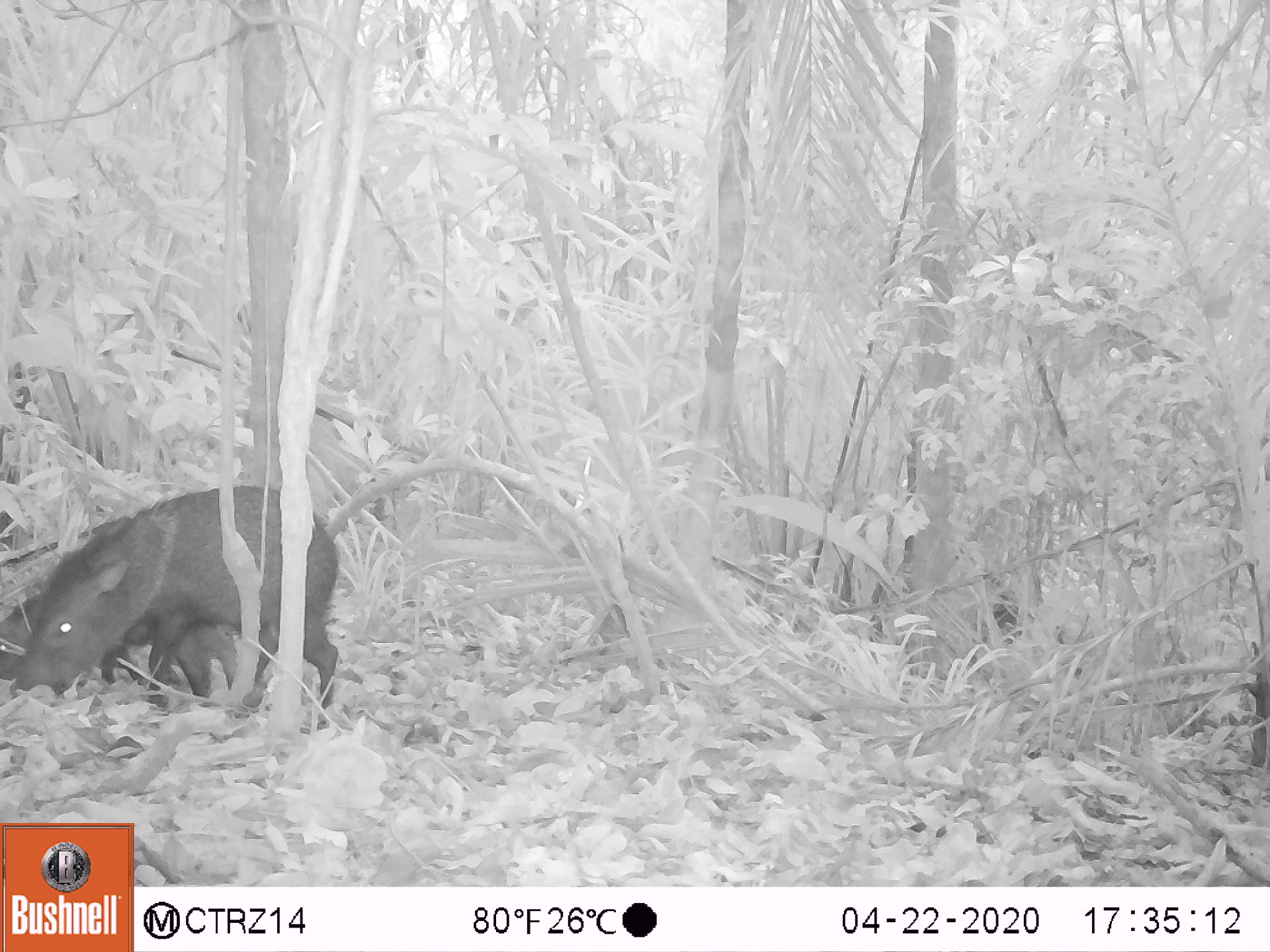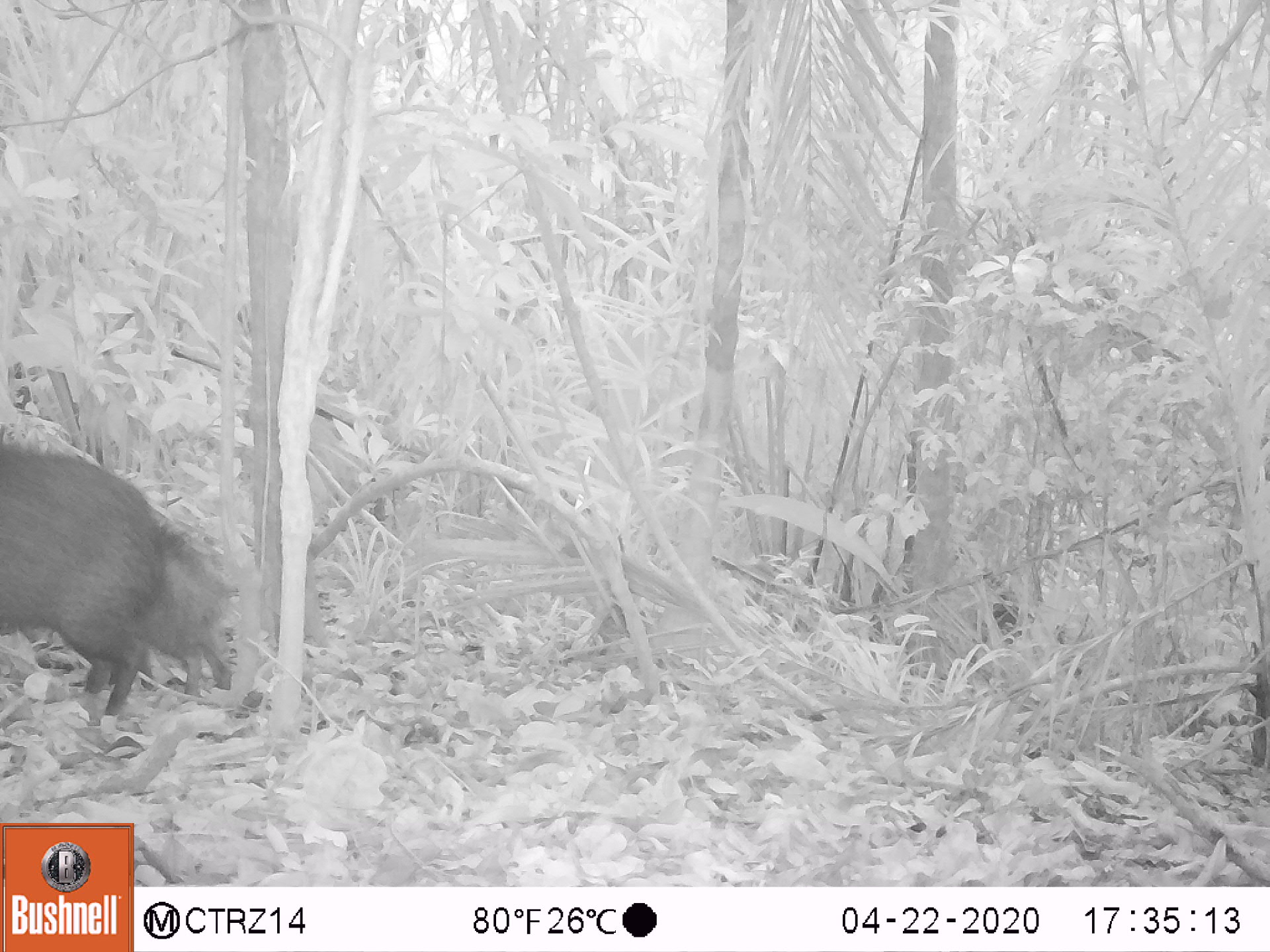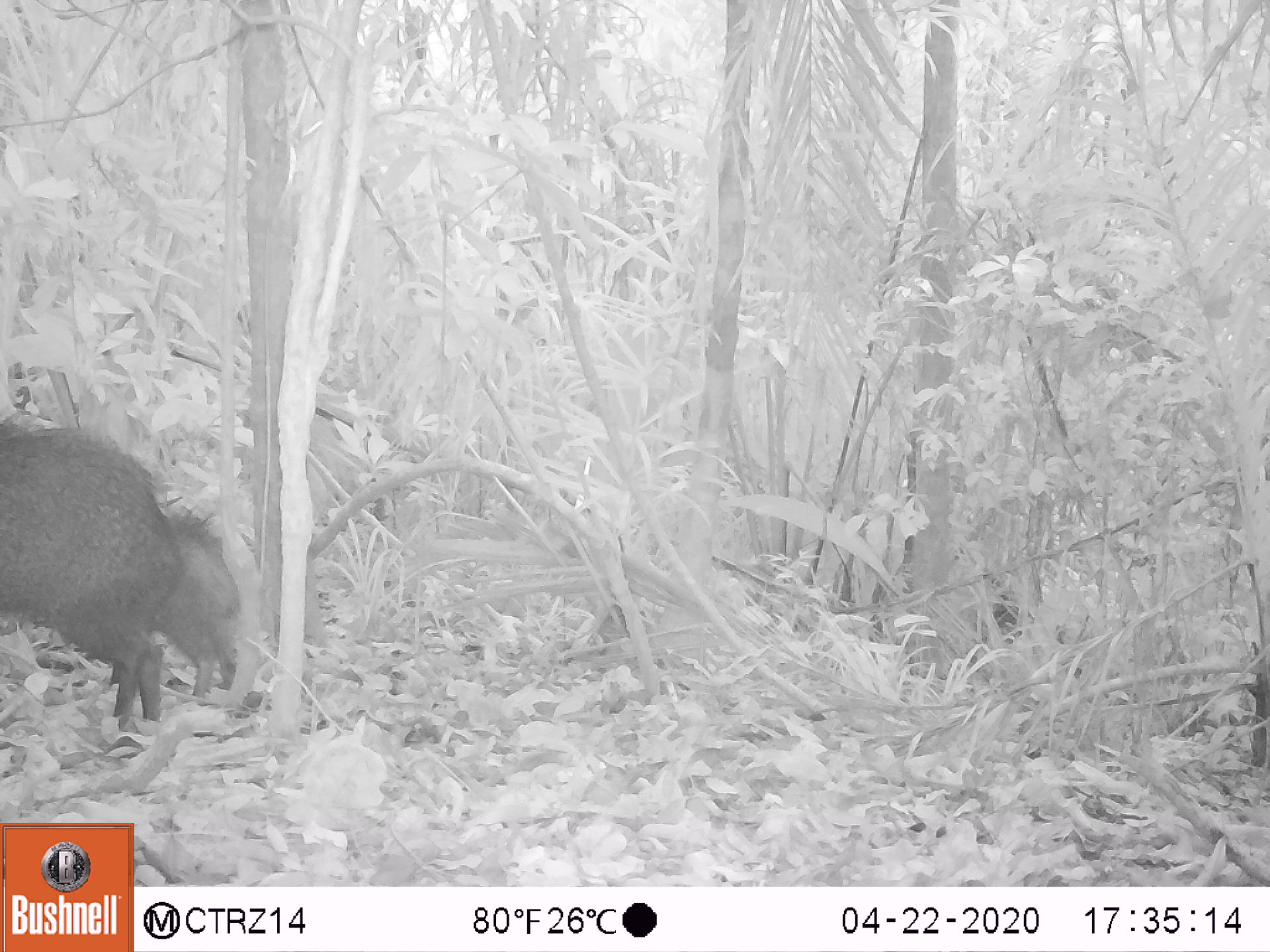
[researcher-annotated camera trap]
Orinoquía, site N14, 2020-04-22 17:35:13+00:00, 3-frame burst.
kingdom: Animalia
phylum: Chordata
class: Mammalia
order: Artiodactyla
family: Tayassuidae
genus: Pecari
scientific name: Pecari tajacu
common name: collared peccary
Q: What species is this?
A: Collared peccary (Pecari tajacu).